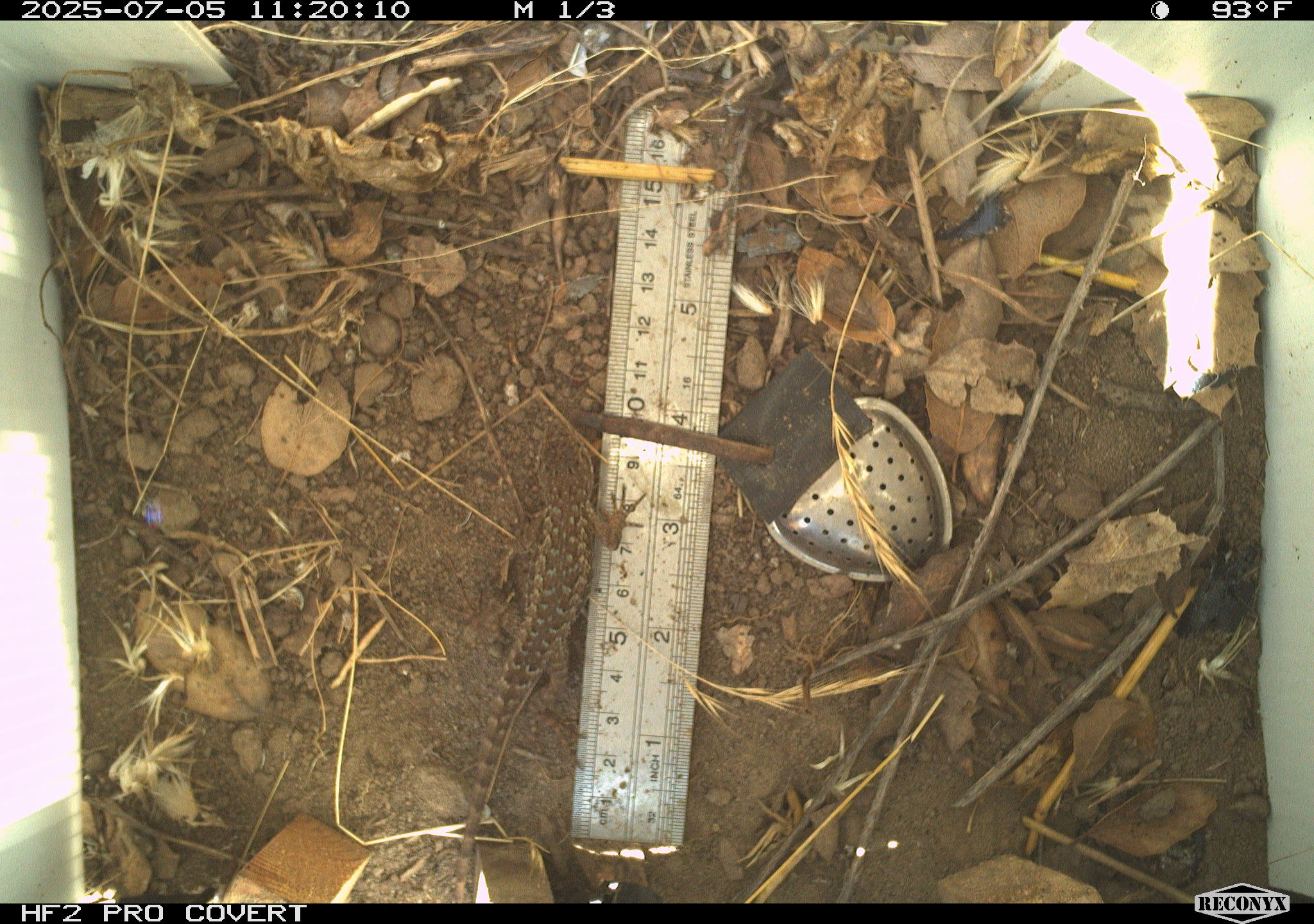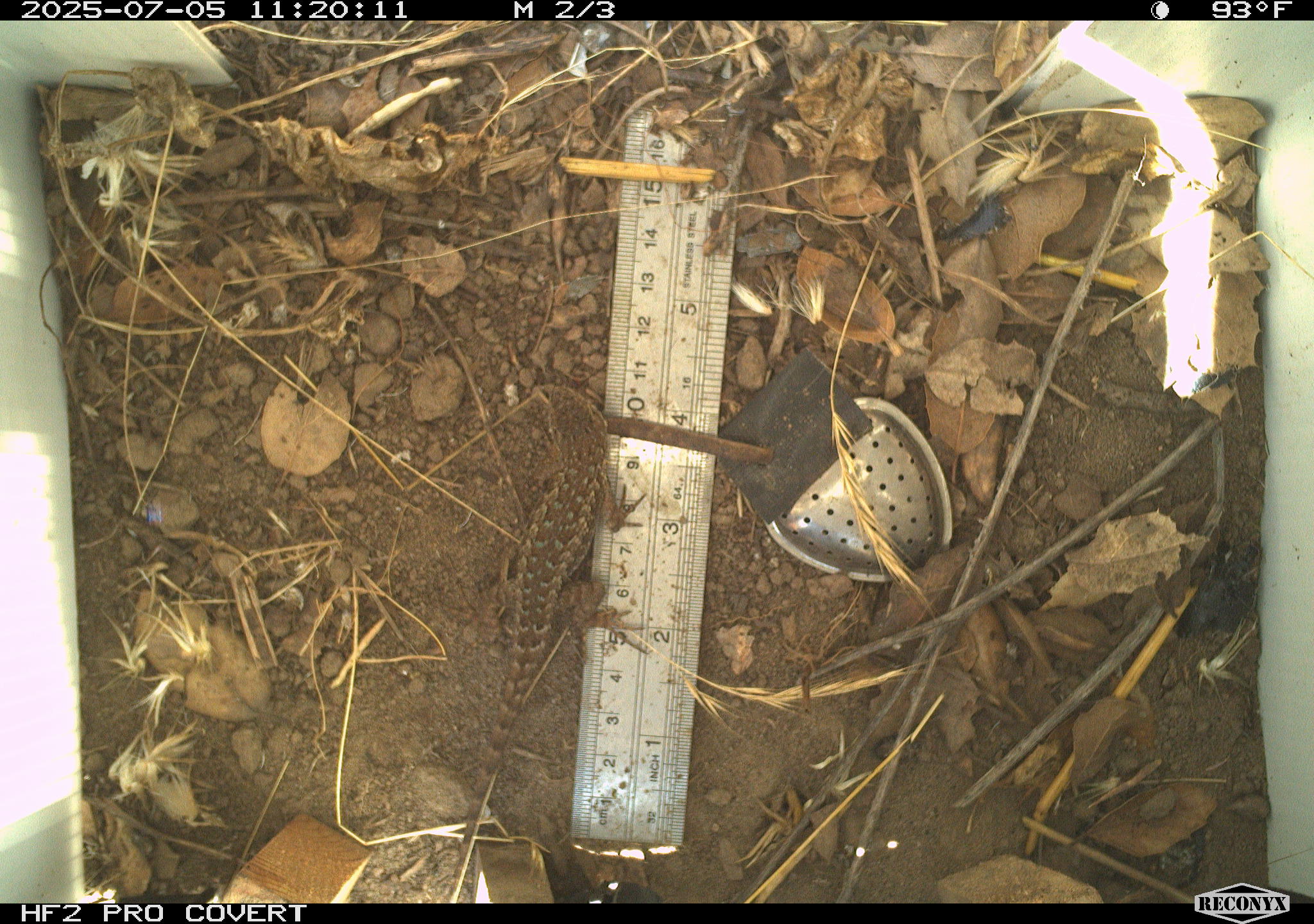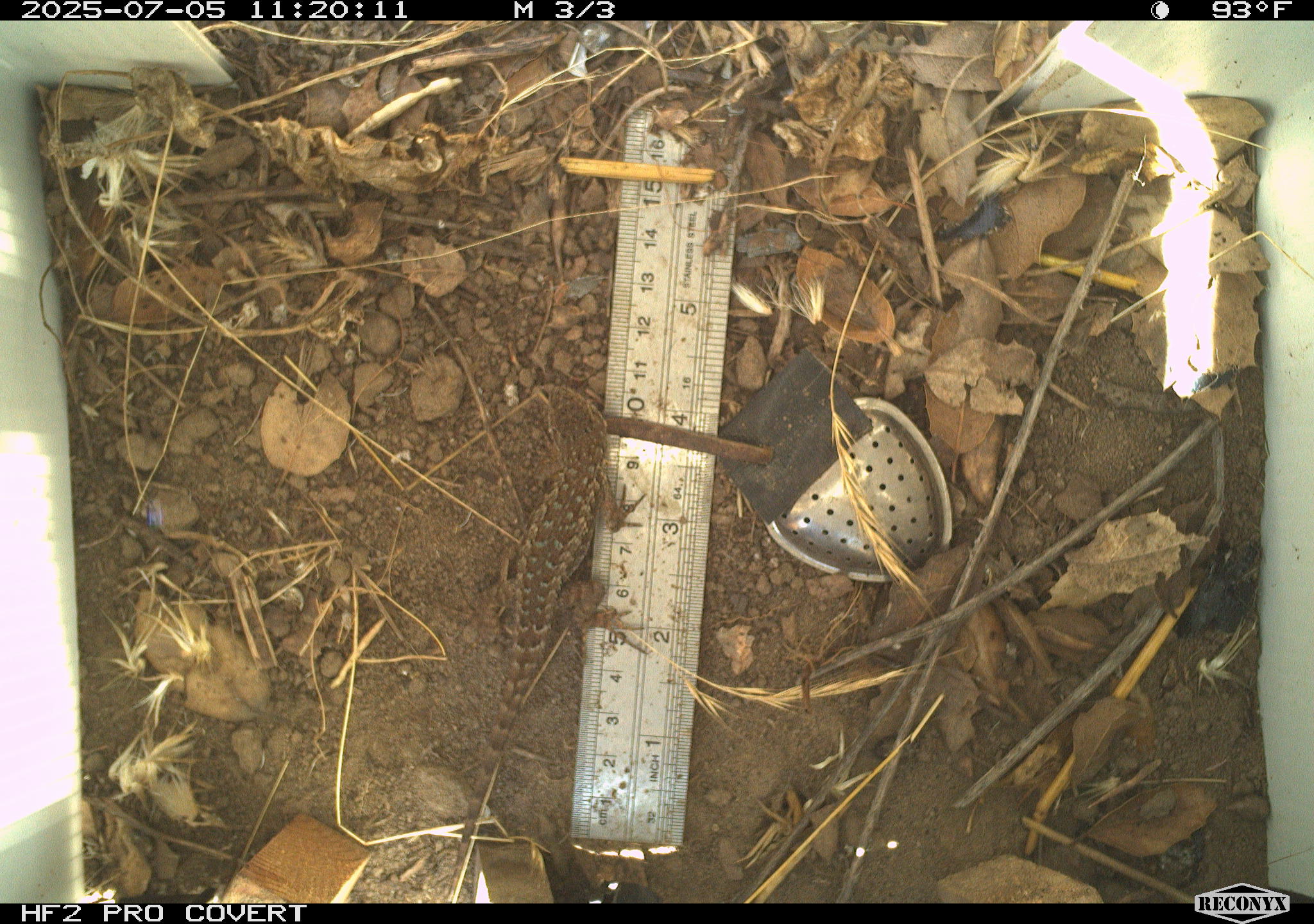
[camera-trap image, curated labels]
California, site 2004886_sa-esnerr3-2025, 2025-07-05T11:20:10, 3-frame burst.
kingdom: Animalia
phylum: Chordata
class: Reptilia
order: Squamata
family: Phrynosomatidae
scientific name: Phrynosomatidae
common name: north american spiny lizards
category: sceloporus/uta species